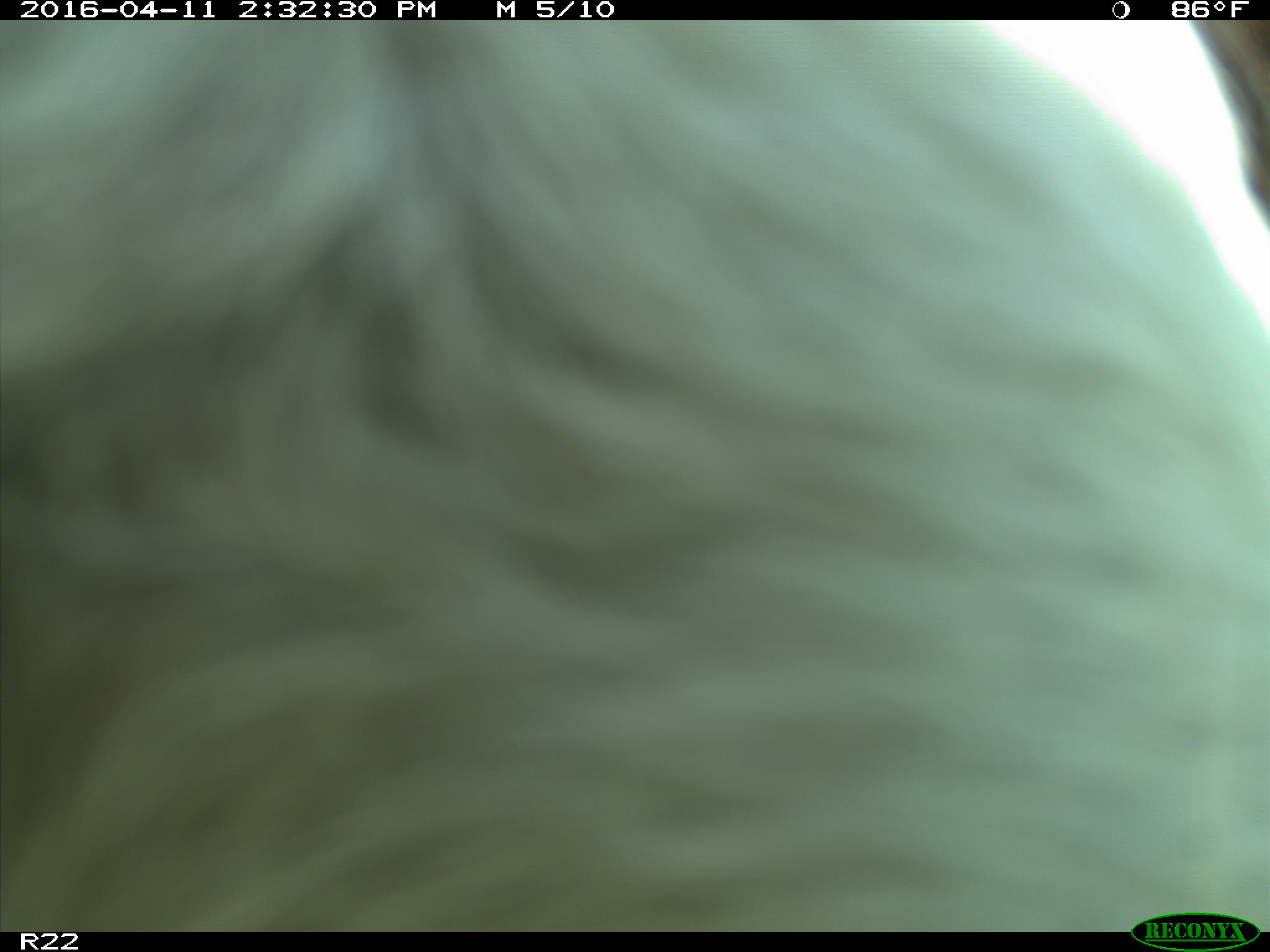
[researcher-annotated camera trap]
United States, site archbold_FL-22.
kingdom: Animalia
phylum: Chordata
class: Mammalia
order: Artiodactyla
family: Bovidae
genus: Bos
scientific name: Bos taurus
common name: domestic cow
Bos taurus (domestic cow).